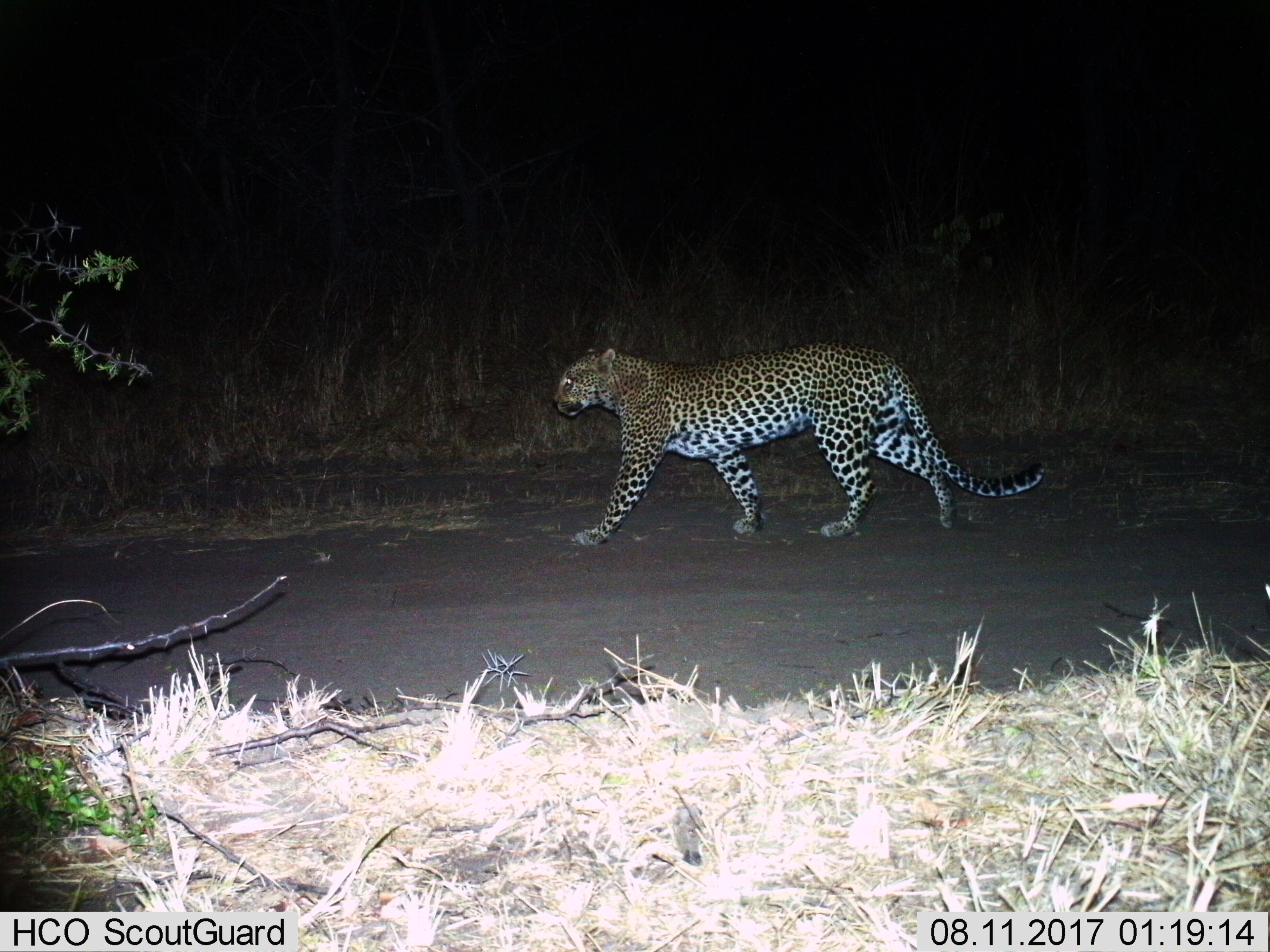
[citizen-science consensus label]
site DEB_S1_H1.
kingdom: Animalia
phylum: Chordata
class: Mammalia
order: Carnivora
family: Felidae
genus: Panthera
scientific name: Panthera pardus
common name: leopard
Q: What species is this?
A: Leopard (Panthera pardus).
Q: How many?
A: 1.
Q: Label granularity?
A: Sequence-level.